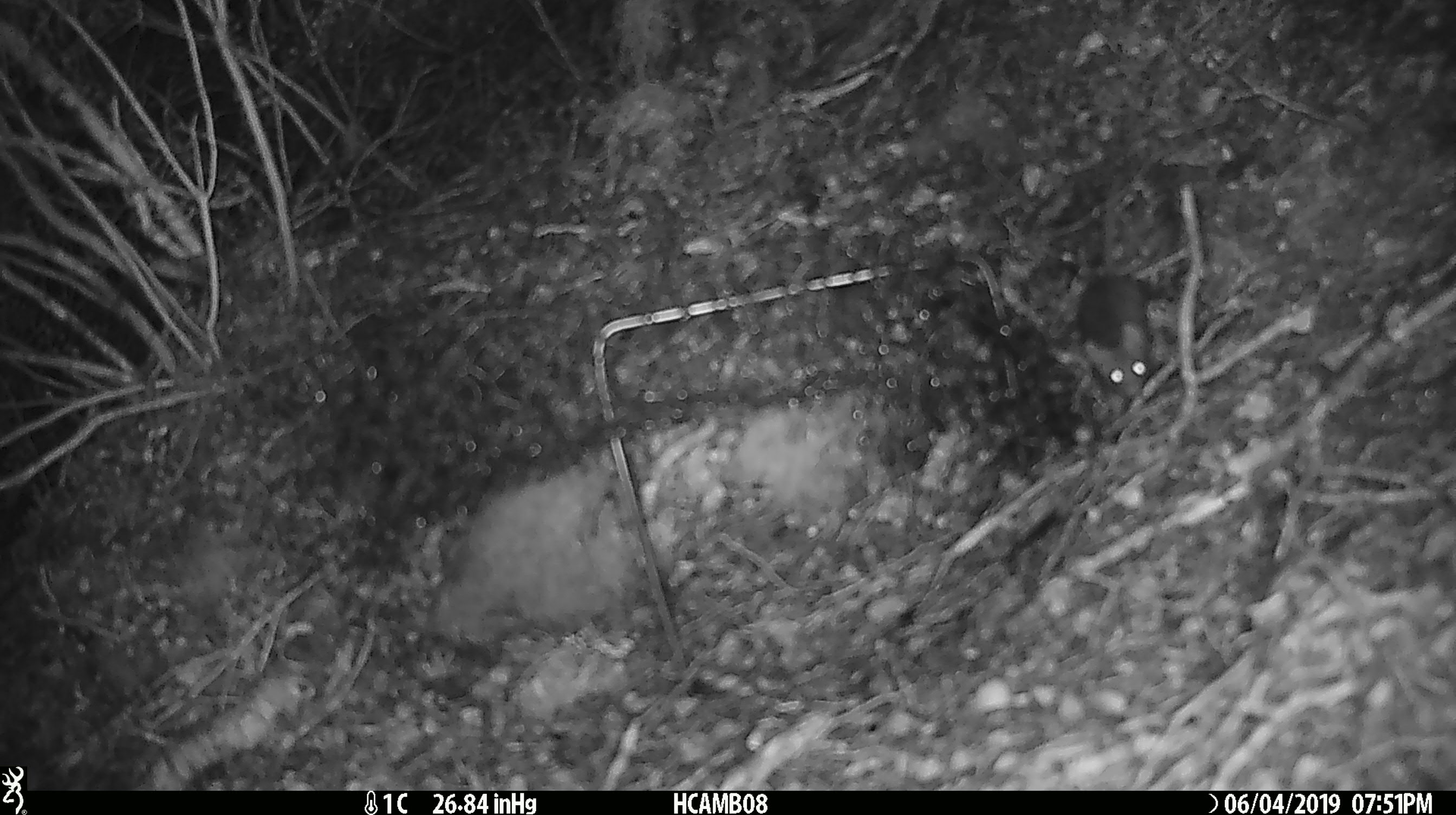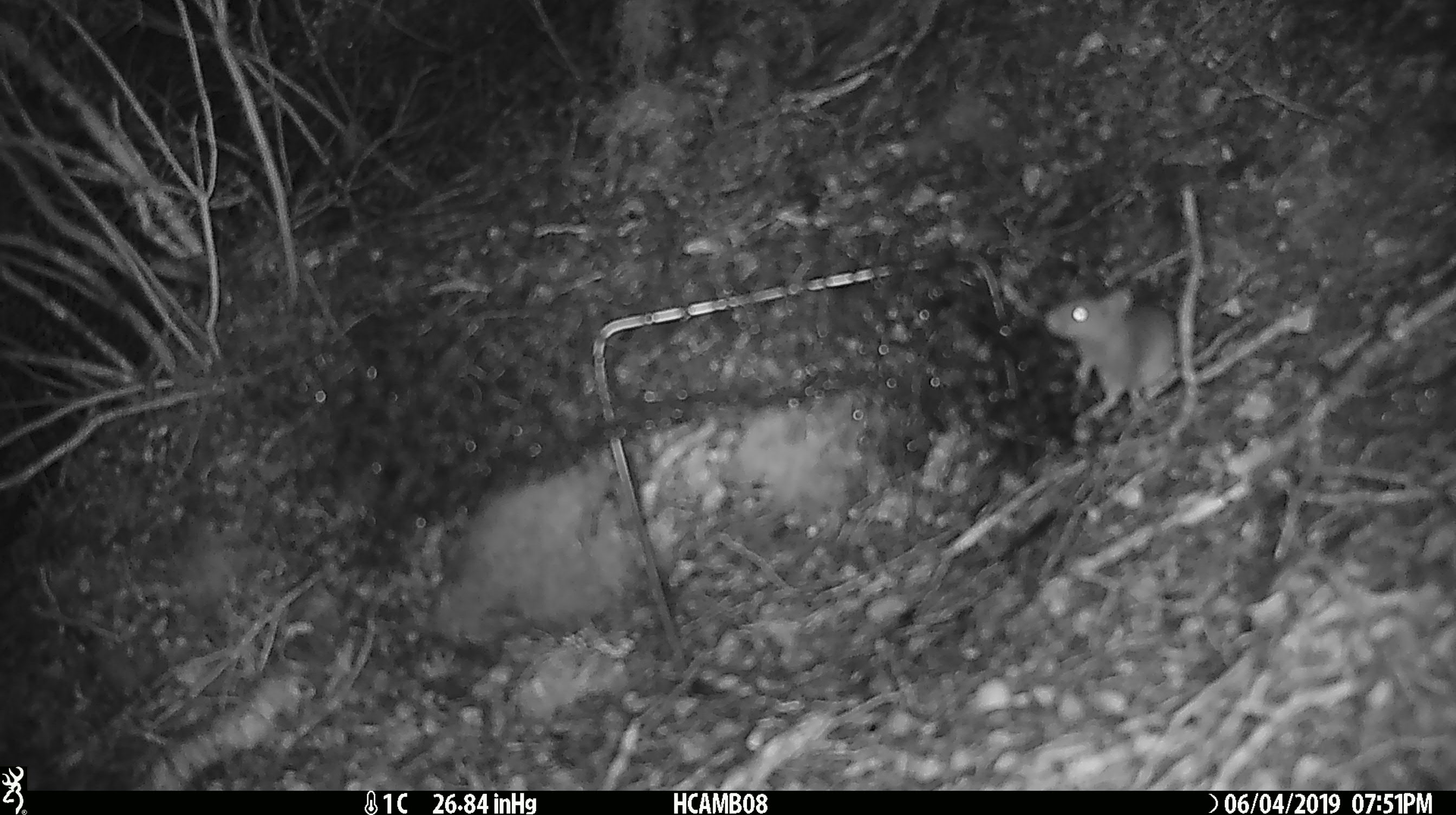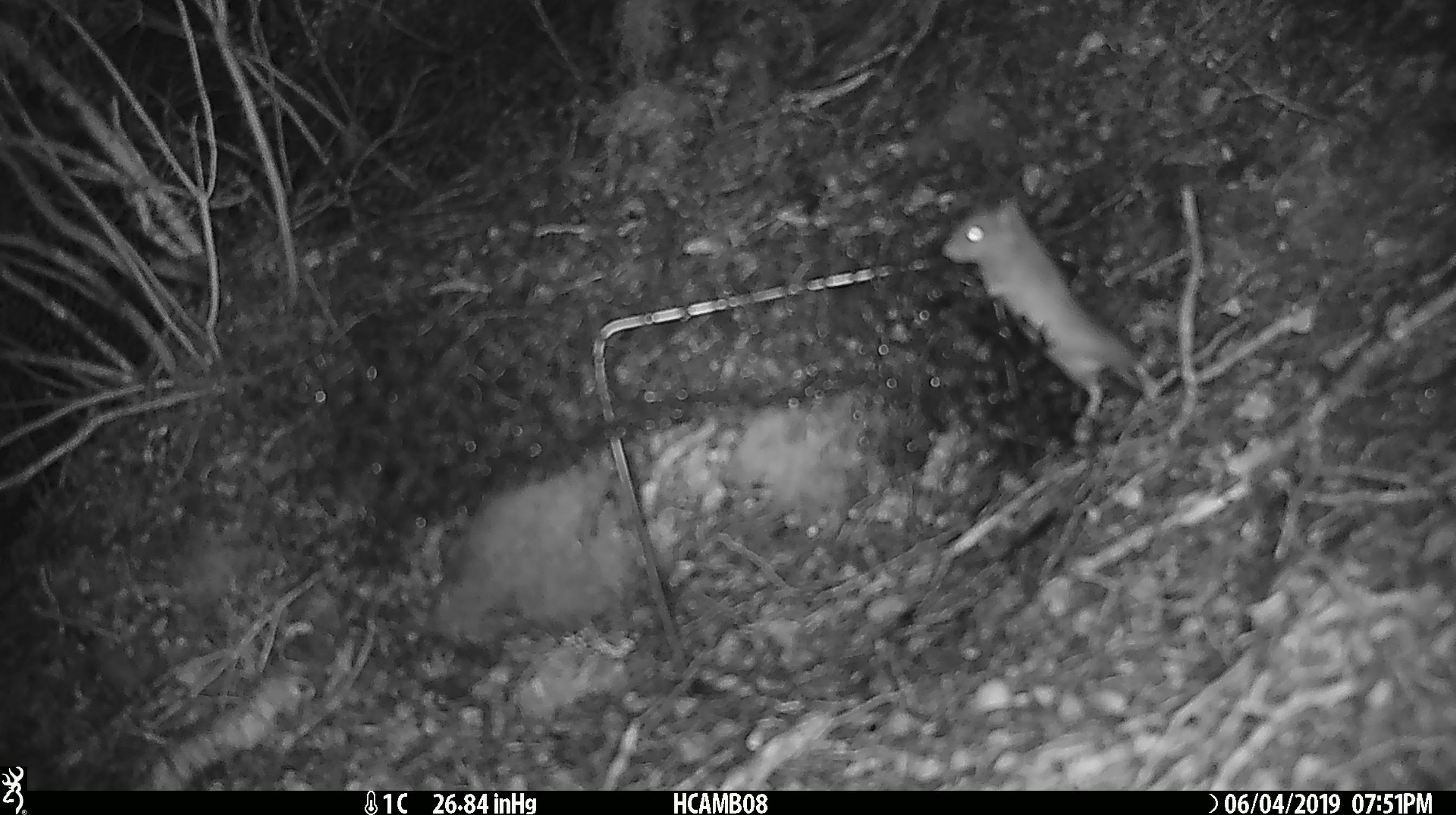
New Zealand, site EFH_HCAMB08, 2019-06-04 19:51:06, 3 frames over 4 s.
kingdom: Animalia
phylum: Chordata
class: Mammalia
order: Rodentia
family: Muridae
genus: Mus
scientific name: Mus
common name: mouse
Mouse (Mus).